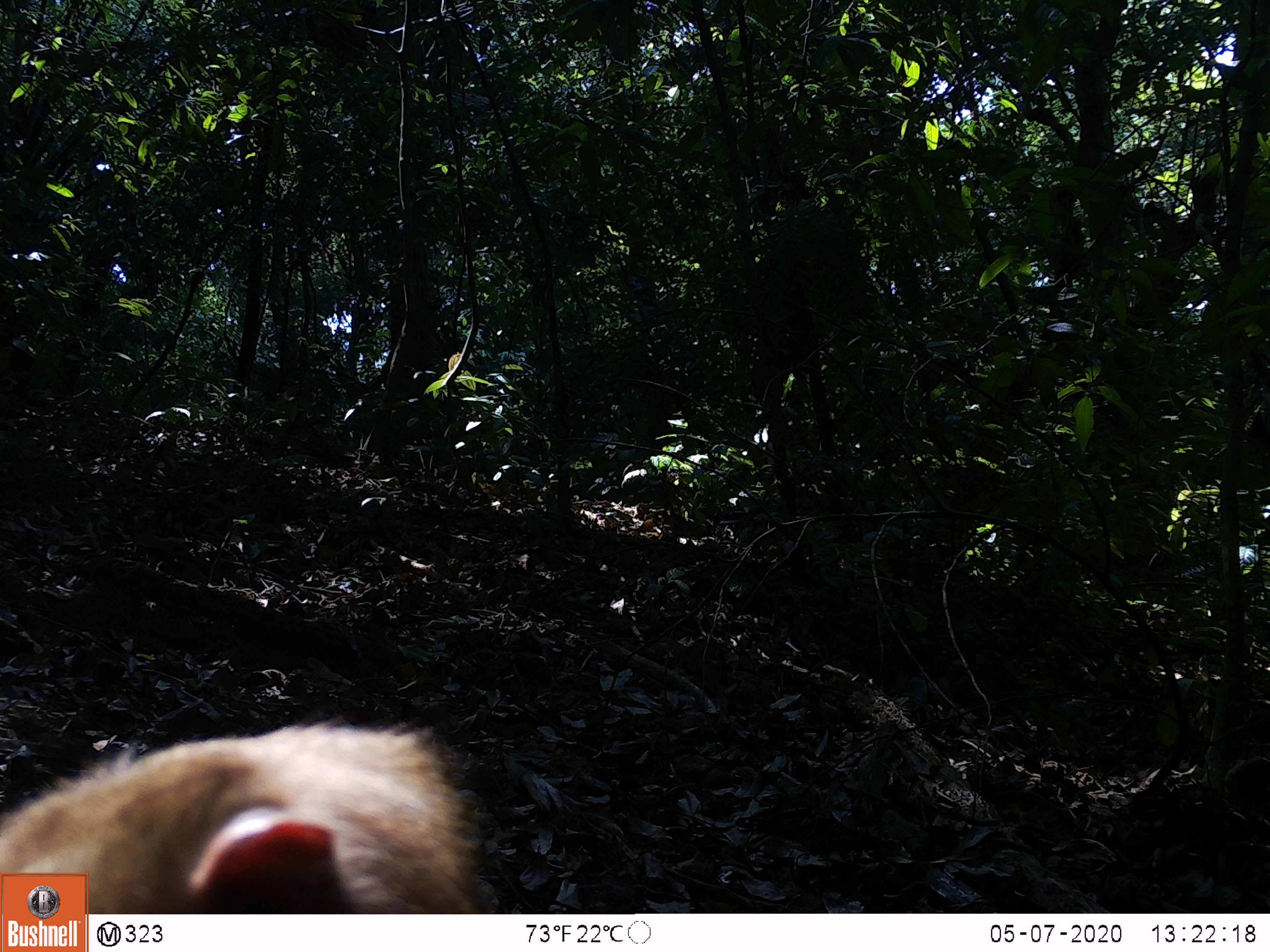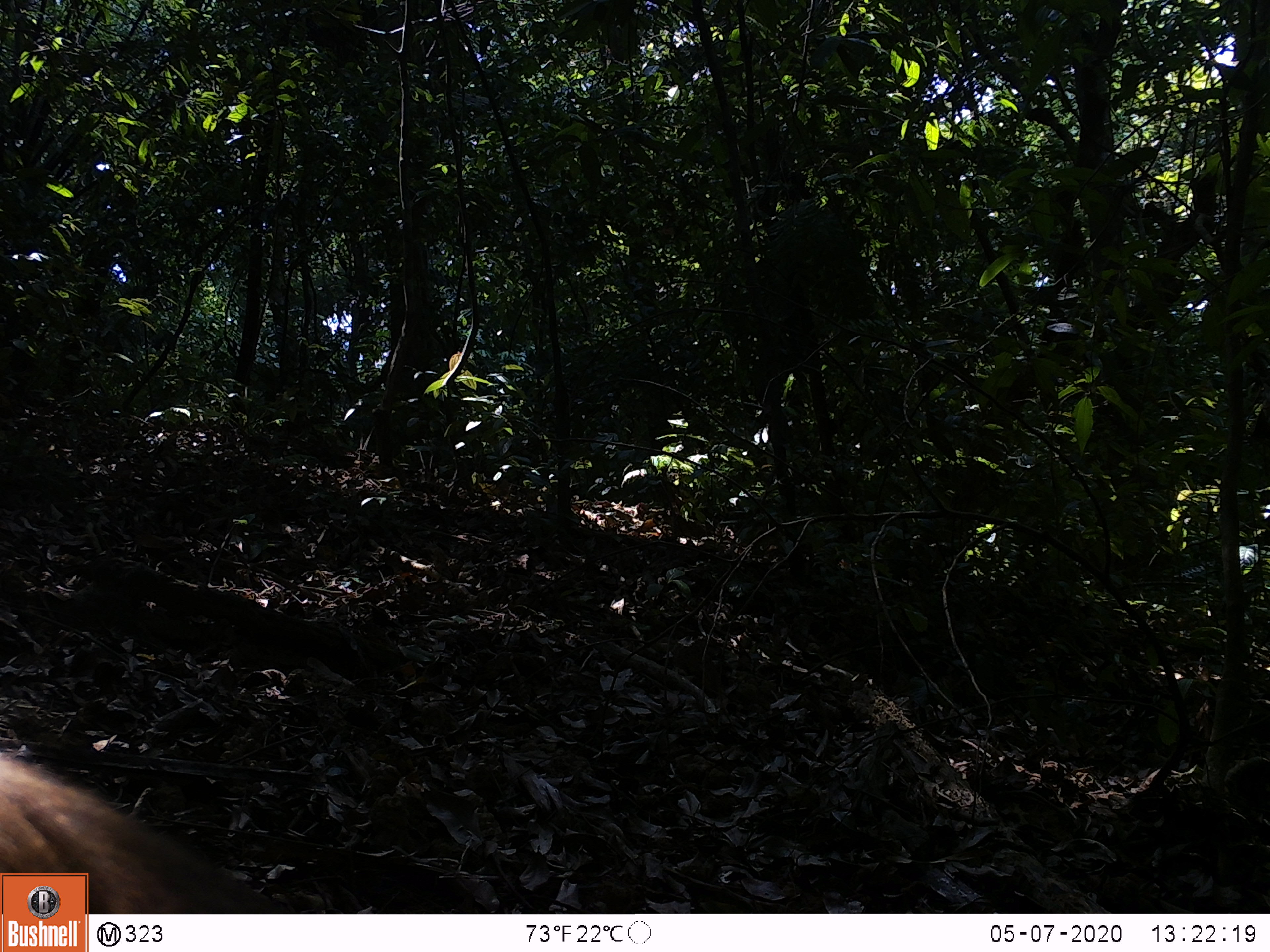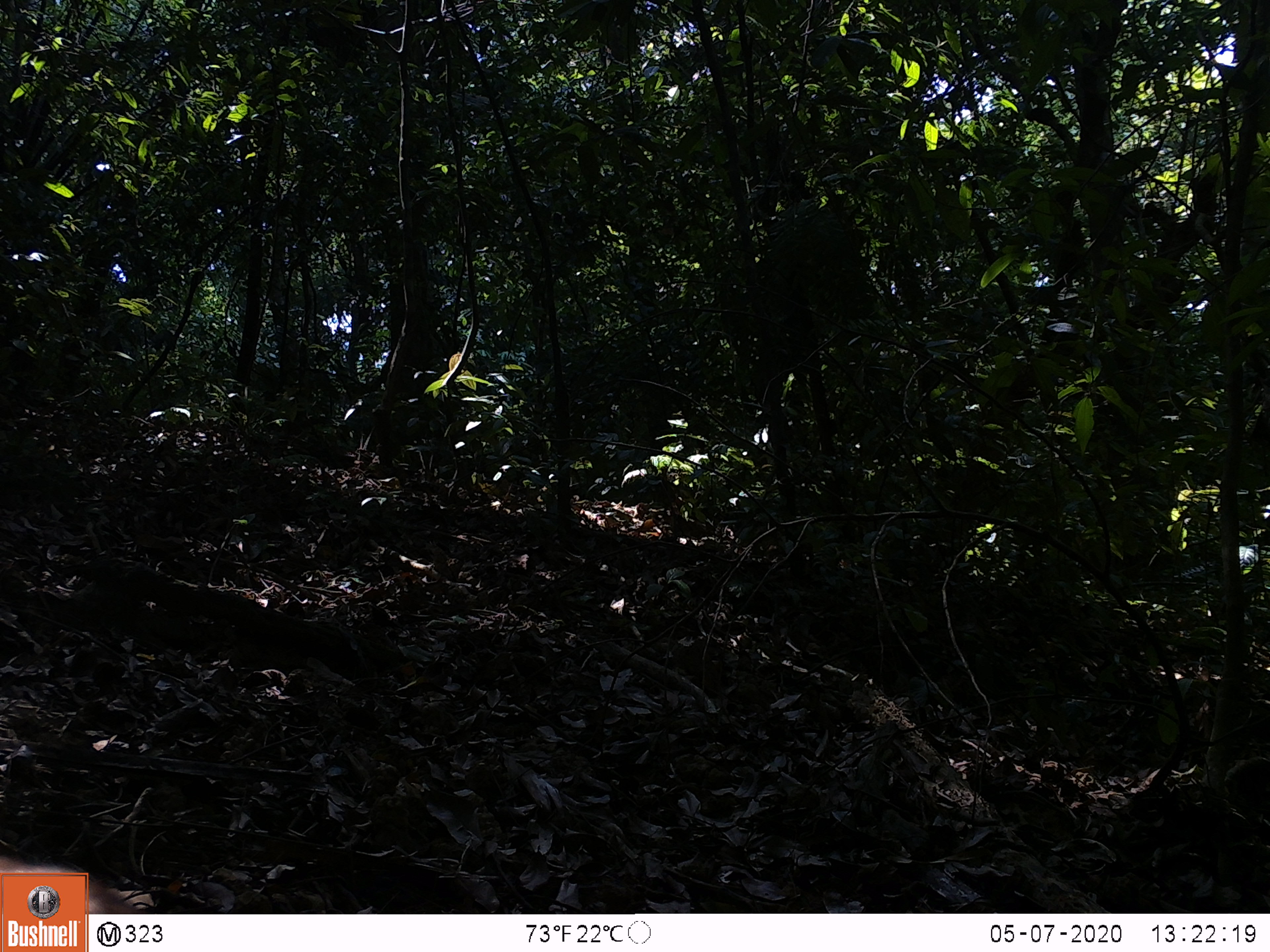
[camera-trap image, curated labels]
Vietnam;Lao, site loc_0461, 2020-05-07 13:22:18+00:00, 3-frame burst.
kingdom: Animalia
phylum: Chordata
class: Mammalia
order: Primates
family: Cercopithecidae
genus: Macaca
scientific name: Macaca nemestrina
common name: pig-tailed macaque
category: pig tailed macaque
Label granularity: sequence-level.